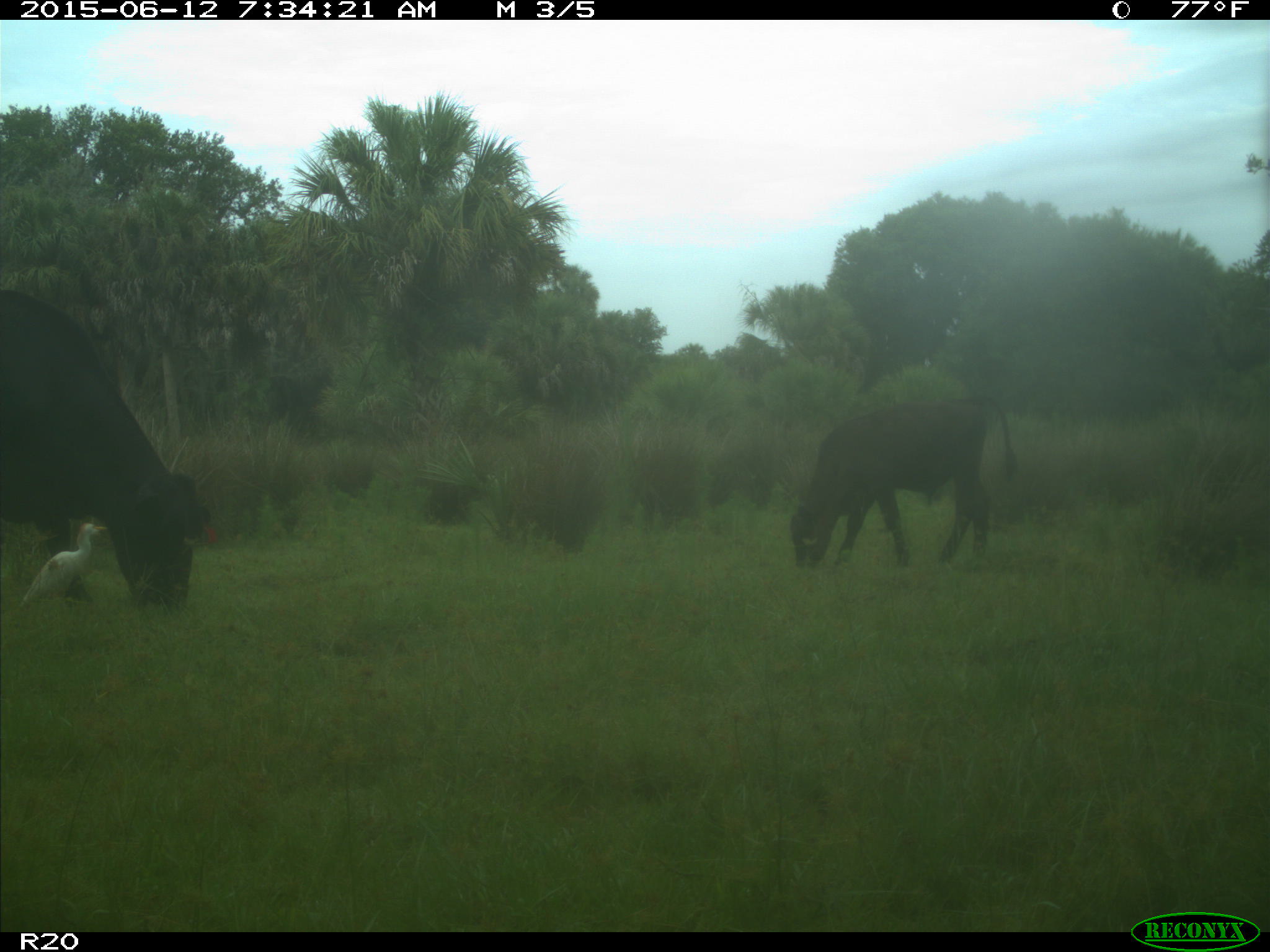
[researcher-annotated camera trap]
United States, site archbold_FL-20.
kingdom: Animalia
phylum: Chordata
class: Mammalia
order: Artiodactyla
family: Bovidae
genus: Bos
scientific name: Bos taurus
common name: domestic cow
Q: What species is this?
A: Bos taurus (domestic cow).